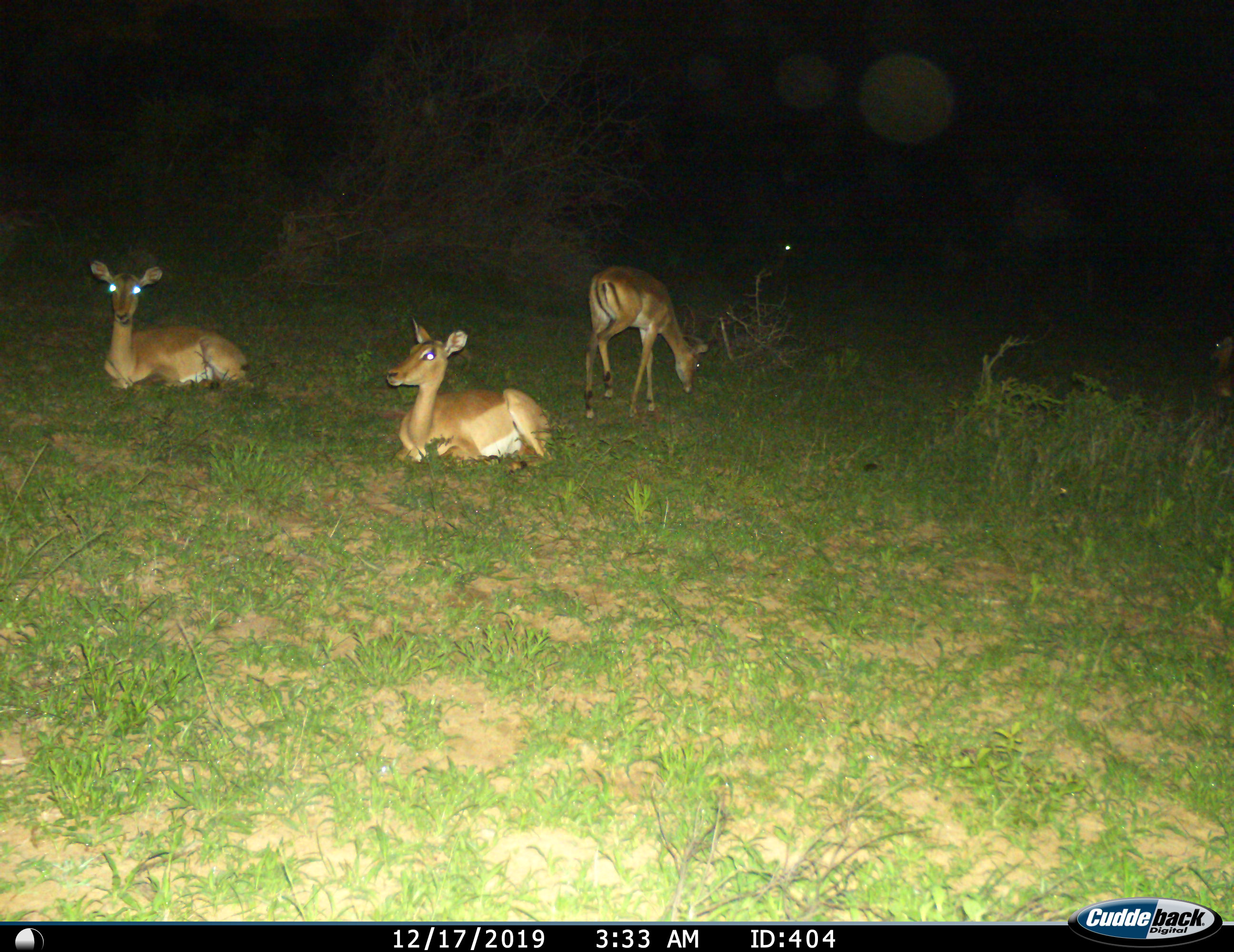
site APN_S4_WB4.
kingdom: Animalia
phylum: Chordata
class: Mammalia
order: Artiodactyla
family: Bovidae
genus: Aepyceros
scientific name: Aepyceros melampus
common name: impala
Impala (Aepyceros melampus), count 3. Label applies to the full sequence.